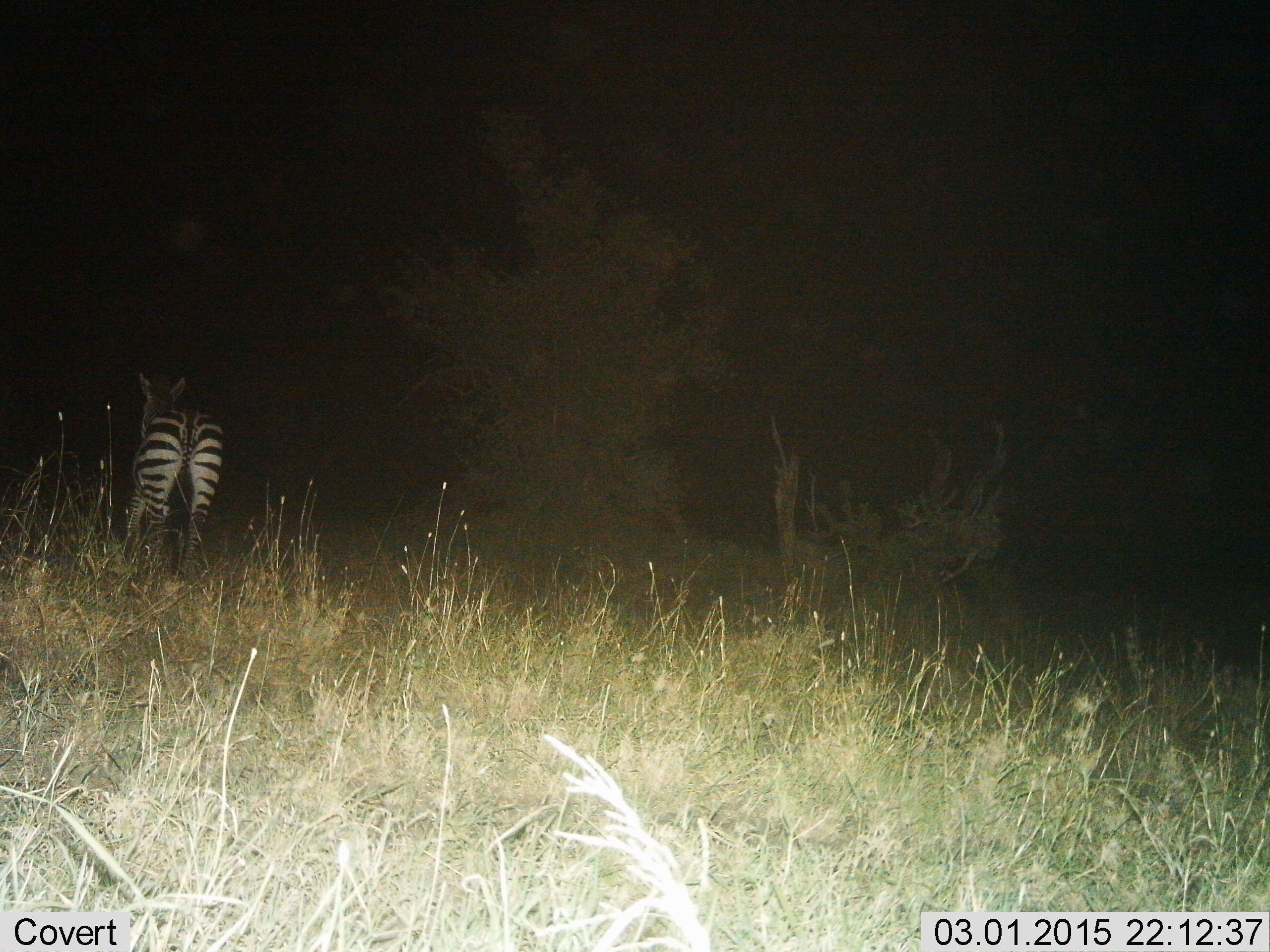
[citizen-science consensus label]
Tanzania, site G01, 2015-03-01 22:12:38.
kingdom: Animalia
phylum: Chordata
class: Mammalia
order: Perissodactyla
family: Equidae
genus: Equus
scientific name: Equus quagga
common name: plains zebra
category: zebra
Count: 1.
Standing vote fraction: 70%.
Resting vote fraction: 0%.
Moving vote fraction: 30%.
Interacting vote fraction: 0%.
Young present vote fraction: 0%.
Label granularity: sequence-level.